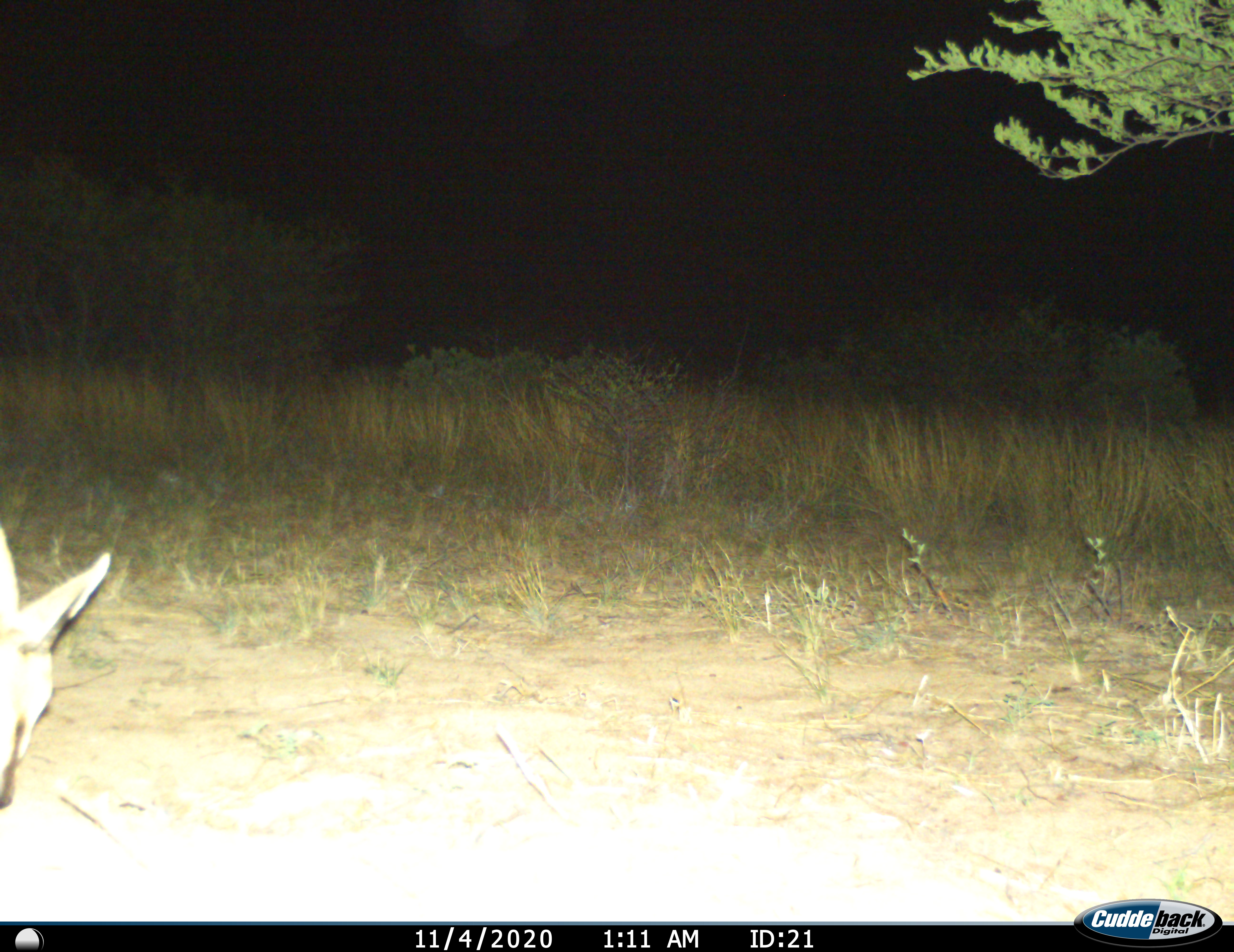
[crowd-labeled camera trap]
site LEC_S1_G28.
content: unidentified animal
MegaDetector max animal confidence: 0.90